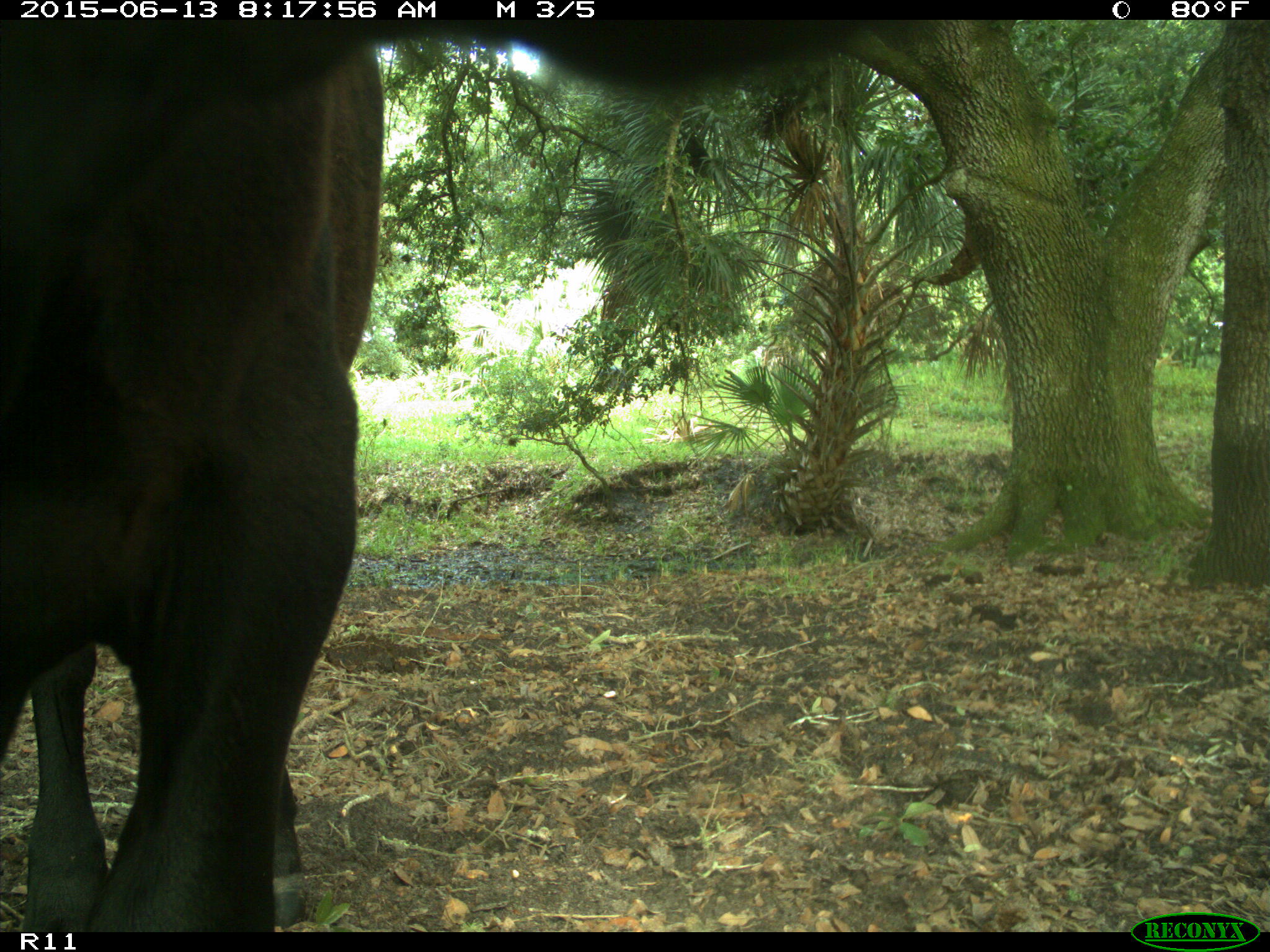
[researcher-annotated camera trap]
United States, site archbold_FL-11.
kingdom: Animalia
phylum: Chordata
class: Mammalia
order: Artiodactyla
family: Bovidae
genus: Bos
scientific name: Bos taurus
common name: domestic cow